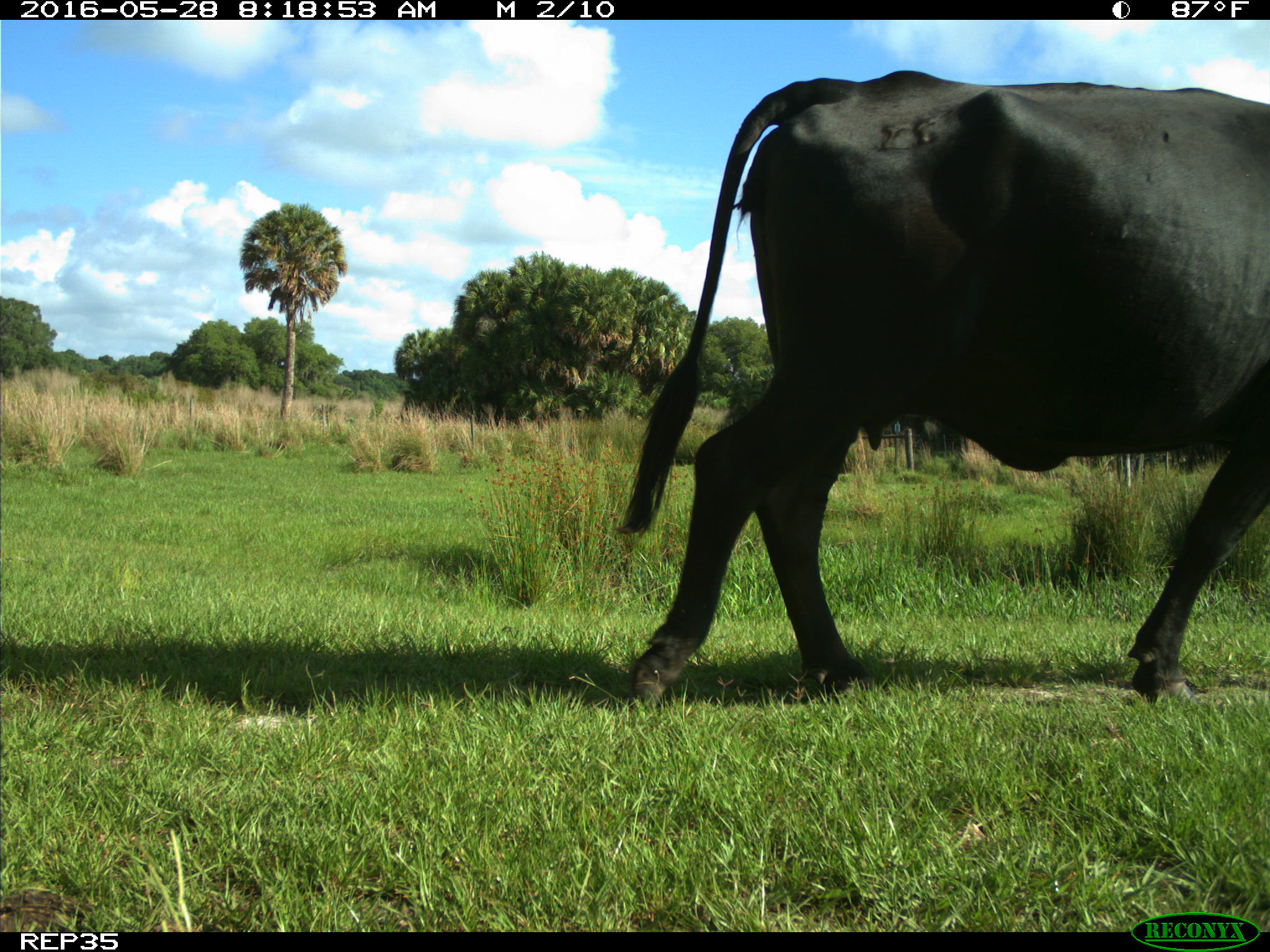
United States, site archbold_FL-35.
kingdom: Animalia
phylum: Chordata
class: Mammalia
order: Artiodactyla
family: Bovidae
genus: Bos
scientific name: Bos taurus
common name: domestic cow